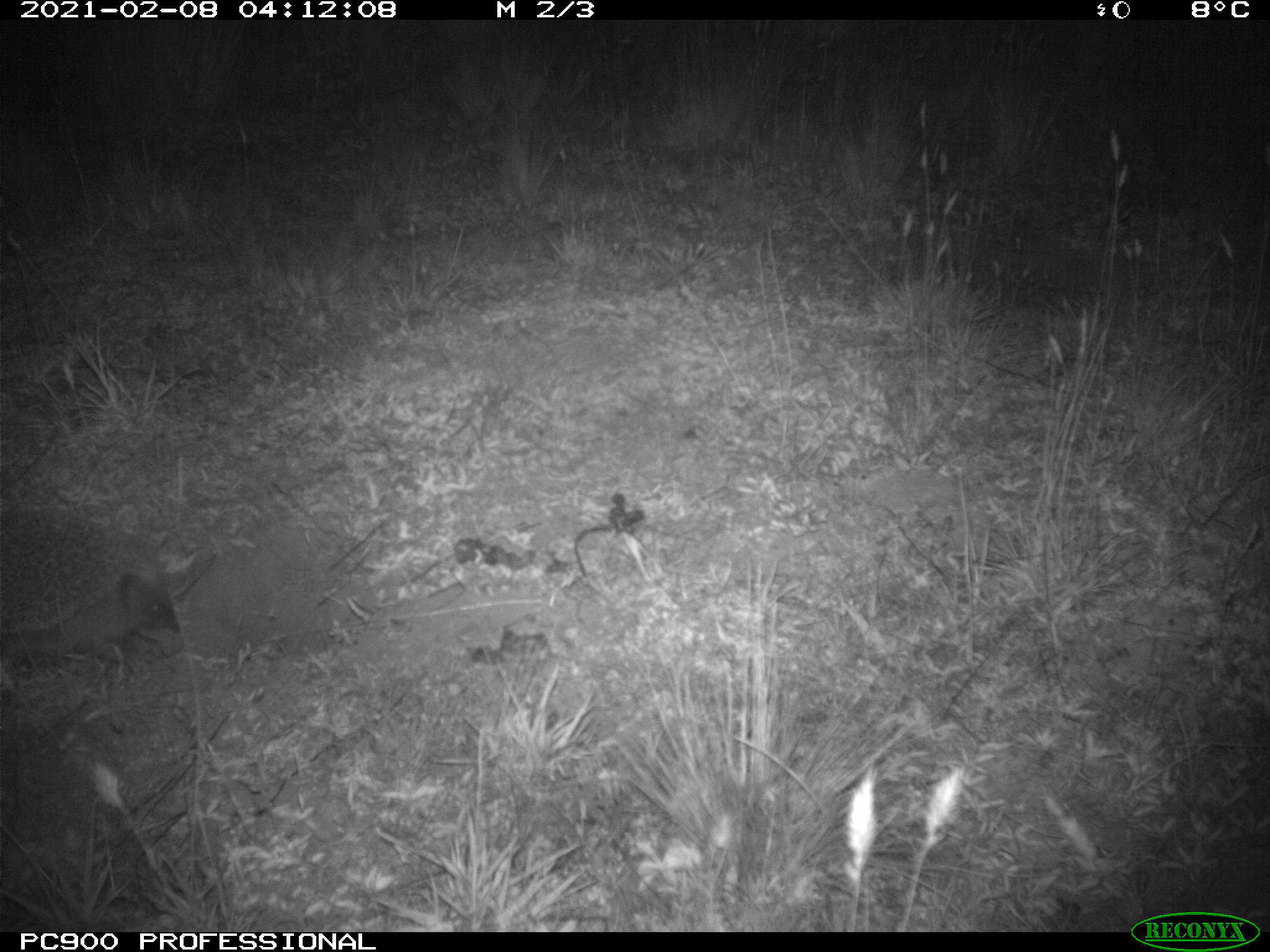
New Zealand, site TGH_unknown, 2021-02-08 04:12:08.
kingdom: Animalia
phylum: Chordata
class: Mammalia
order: Eulipotyphla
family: Erinaceidae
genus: Erinaceus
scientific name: Erinaceus europaeus europaeus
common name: european hedgehog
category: hedgehog